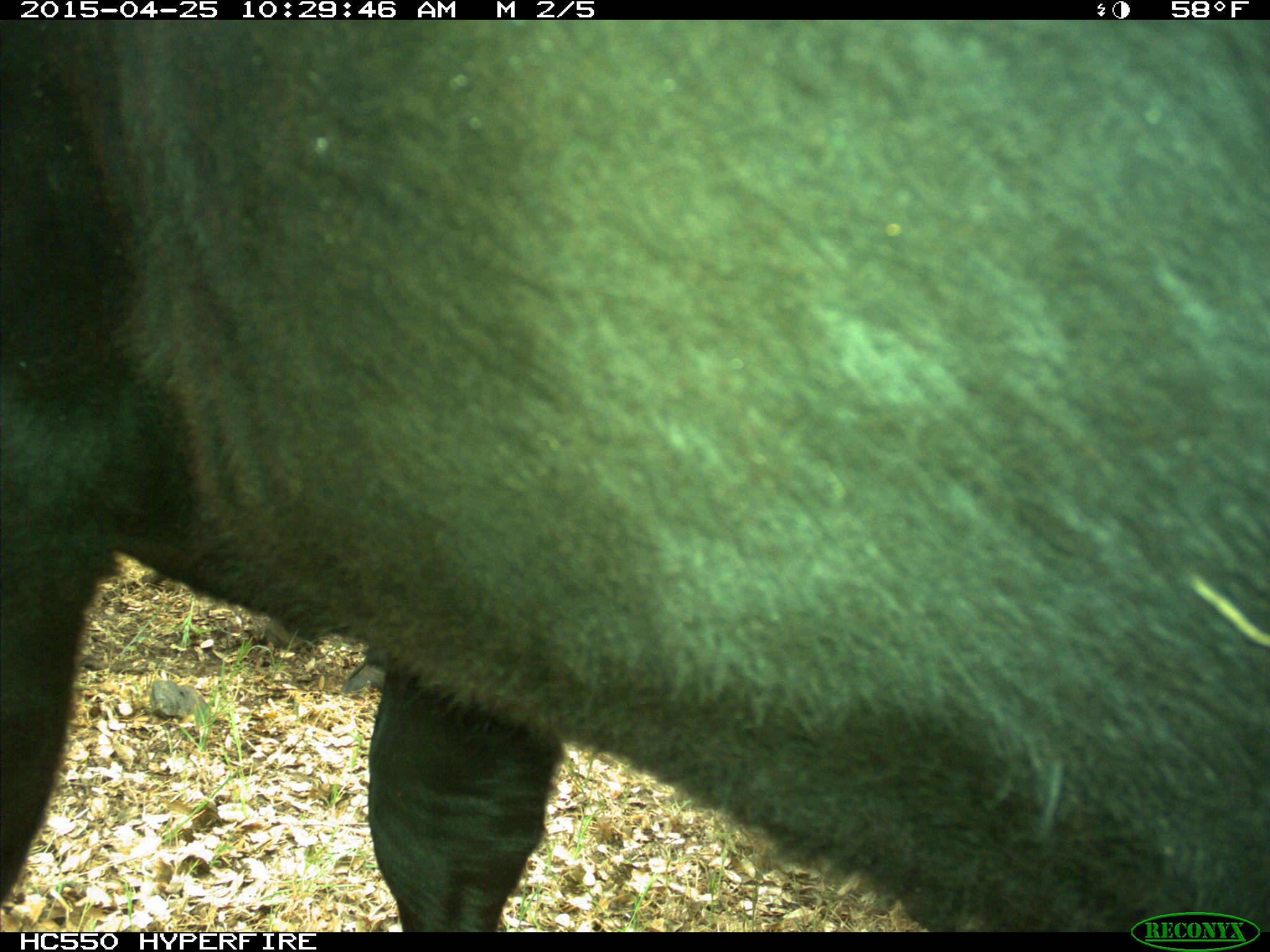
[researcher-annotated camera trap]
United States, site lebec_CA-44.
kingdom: Animalia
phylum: Chordata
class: Mammalia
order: Artiodactyla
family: Suidae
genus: Sus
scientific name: Sus scrofa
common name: wild boar